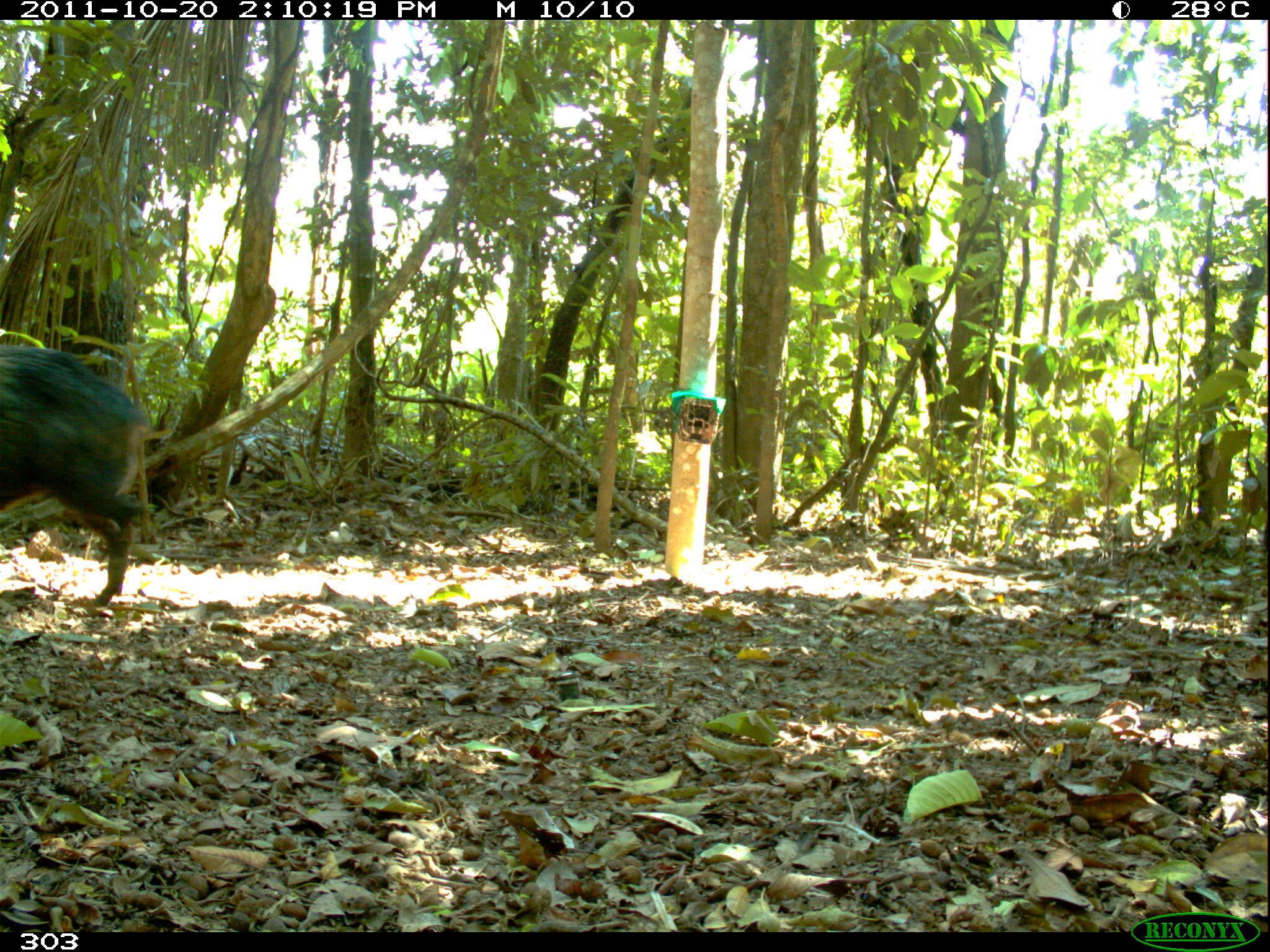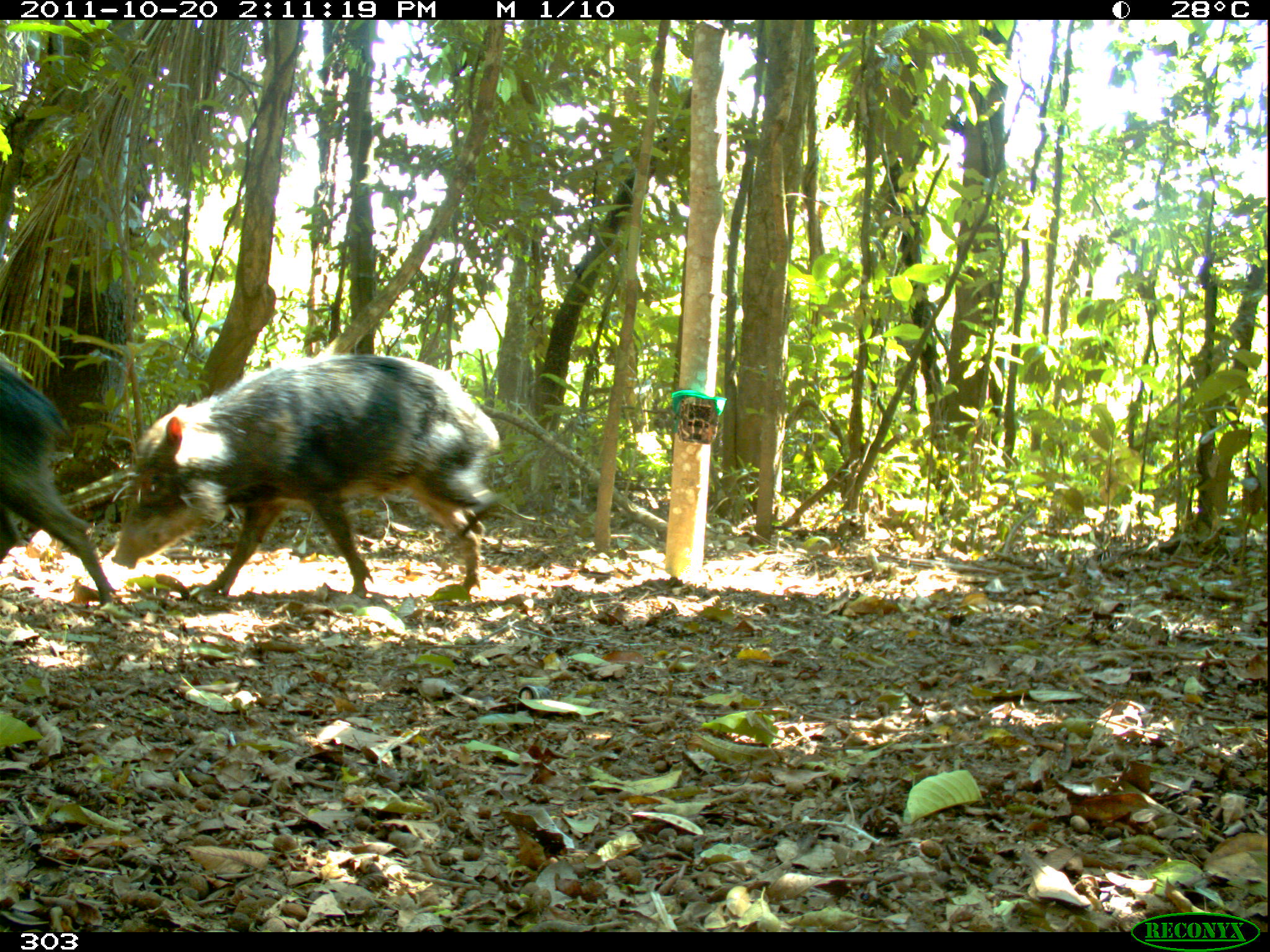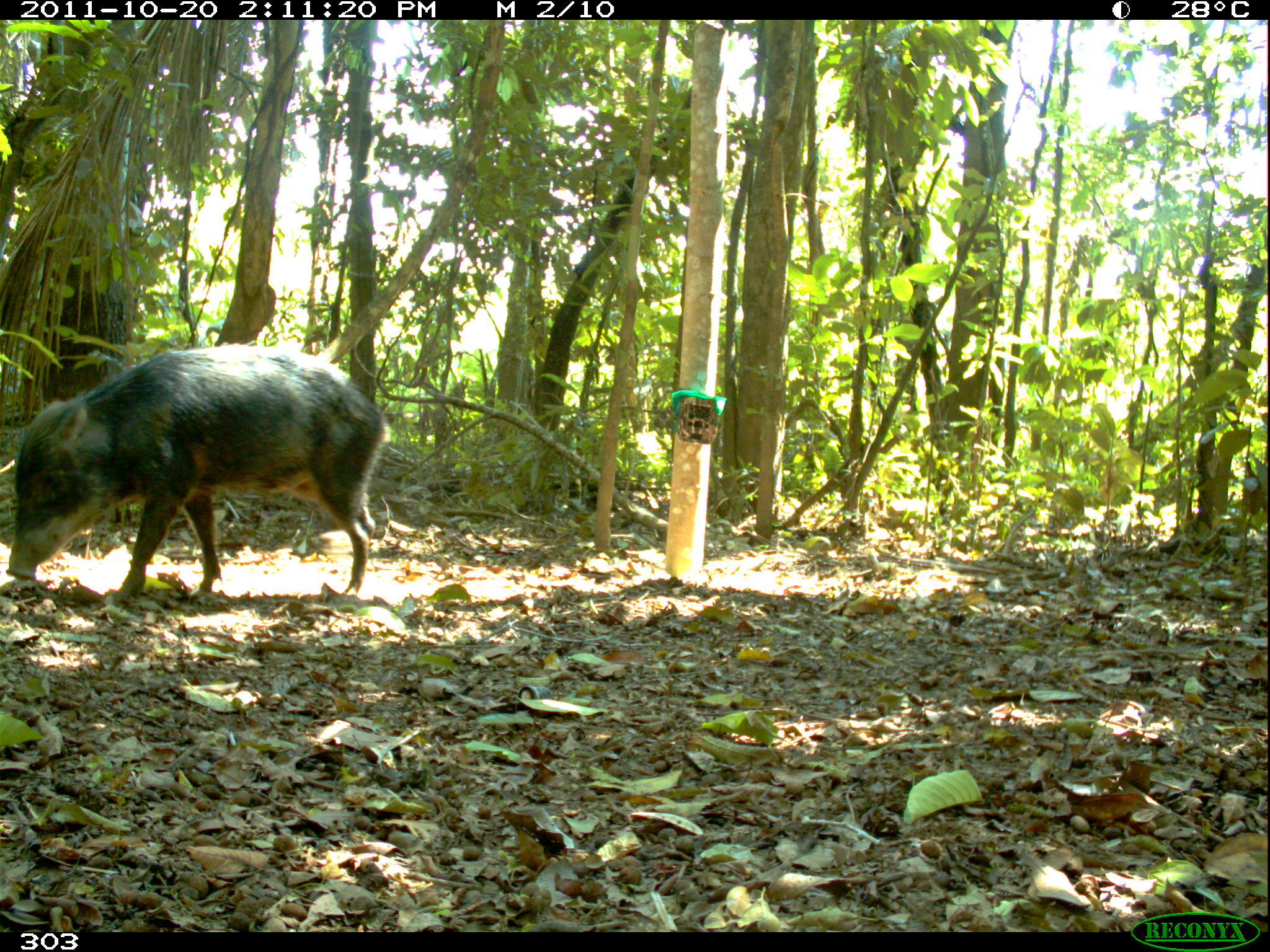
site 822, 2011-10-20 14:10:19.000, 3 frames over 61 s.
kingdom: Animalia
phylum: Chordata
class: Mammalia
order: Artiodactyla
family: Tayassuidae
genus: Tayassu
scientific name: Tayassu pecari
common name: white-lipped peccary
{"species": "Tayassu pecari (white-lipped peccary)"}